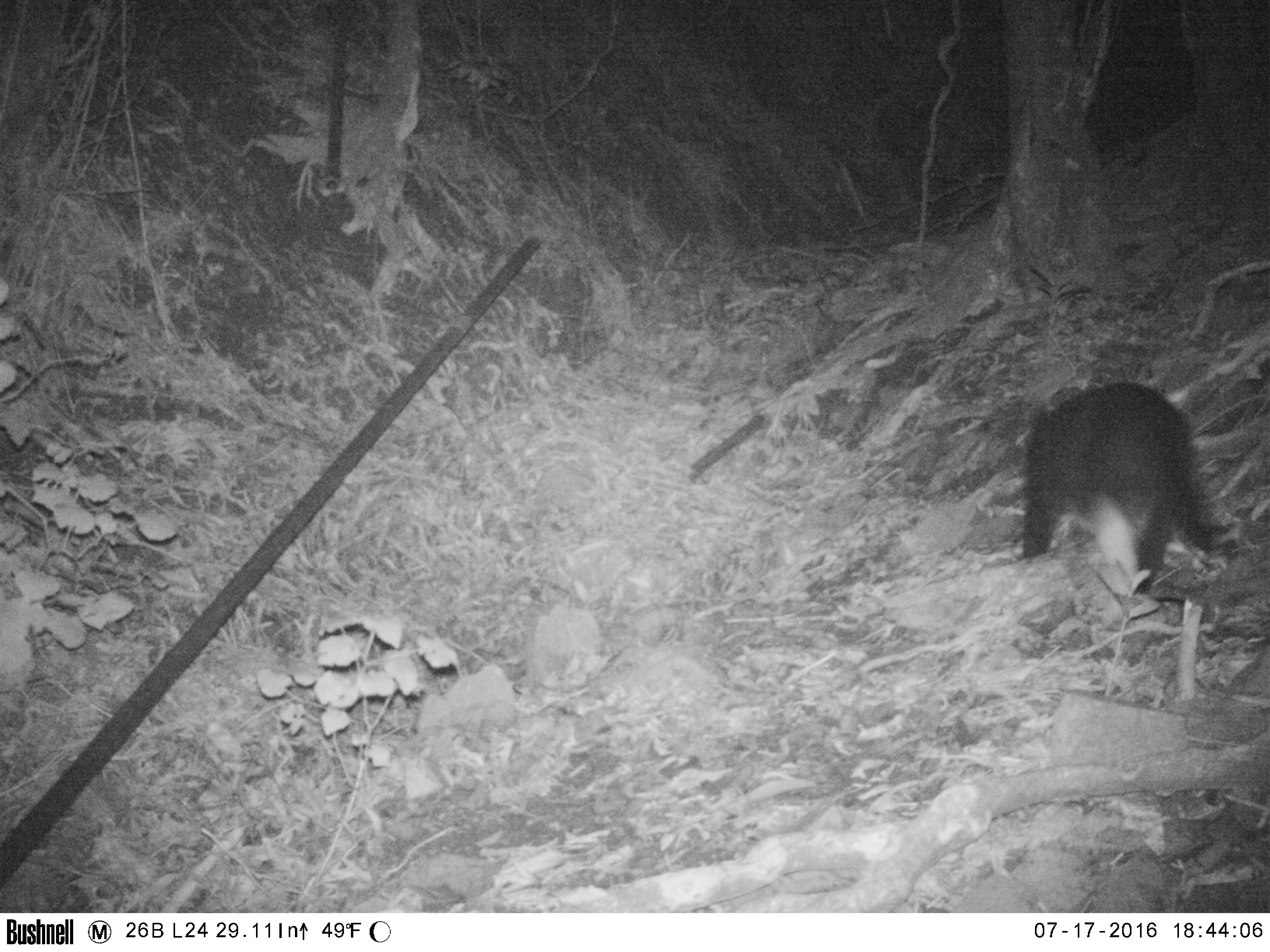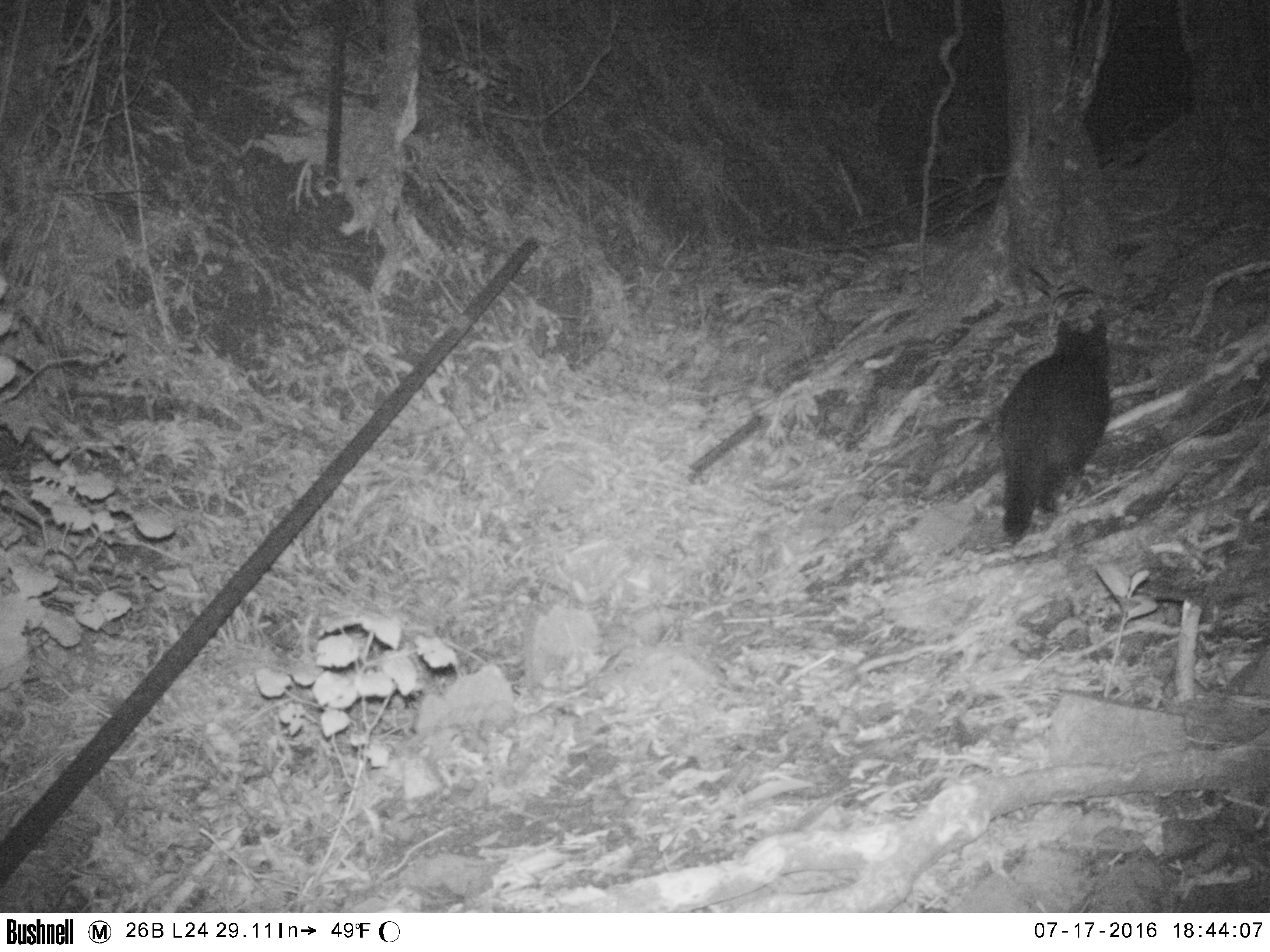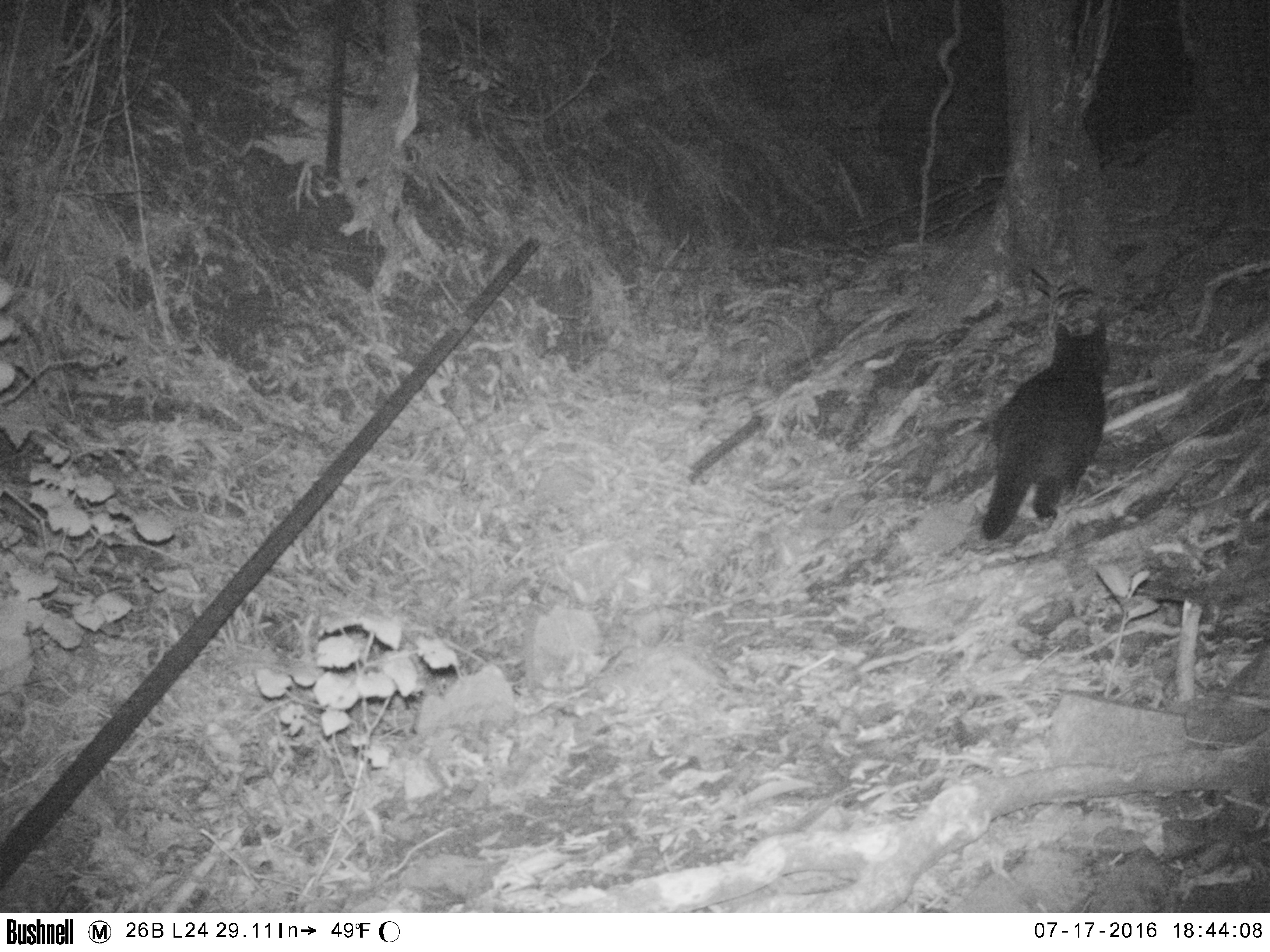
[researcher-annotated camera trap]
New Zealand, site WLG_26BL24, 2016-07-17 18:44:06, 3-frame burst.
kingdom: Animalia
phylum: Chordata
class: Mammalia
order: Carnivora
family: Felidae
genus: Felis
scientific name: Felis catus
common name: domestic cat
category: cat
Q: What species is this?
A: Cat (domestic cat) (Felis catus).